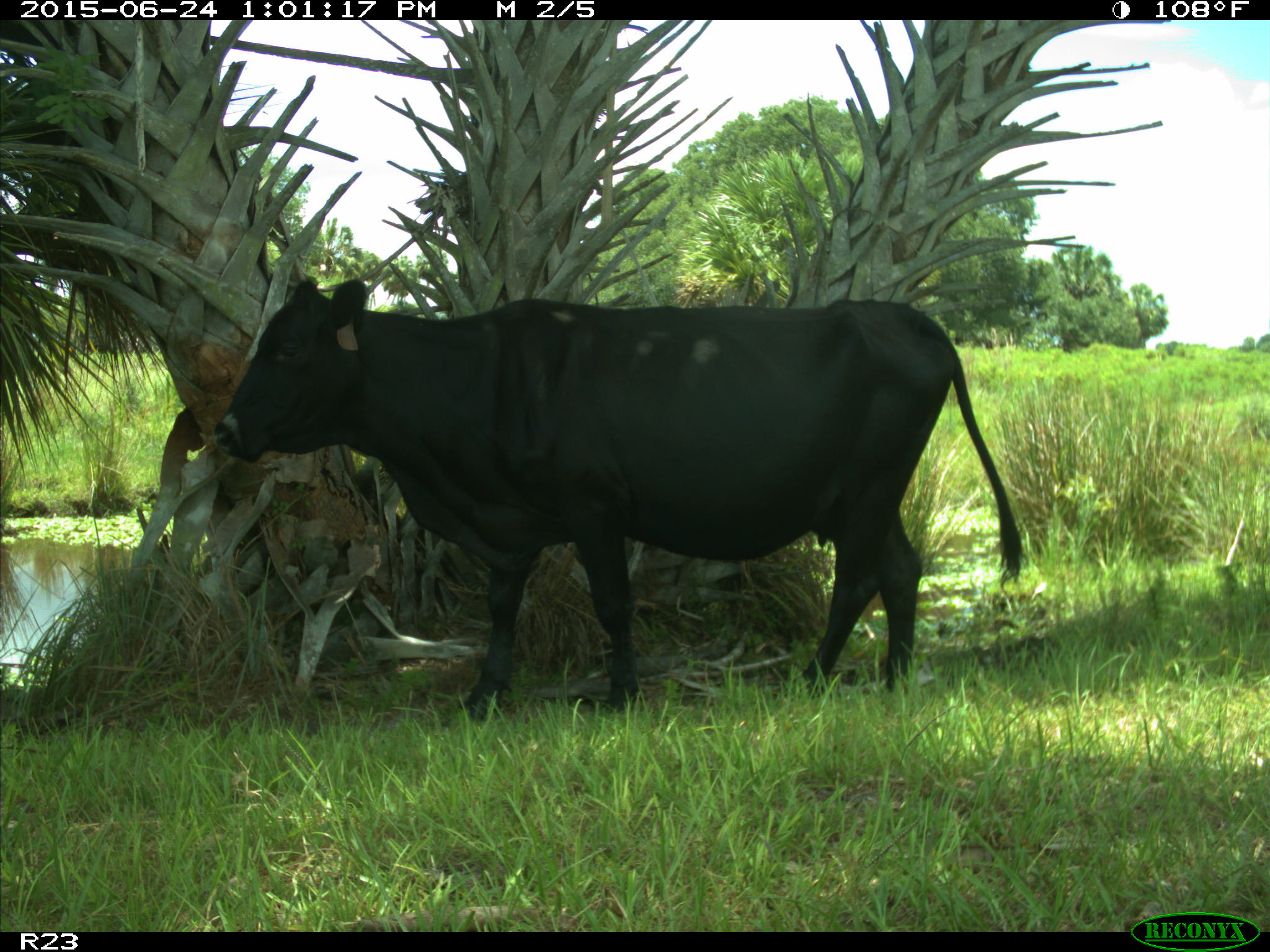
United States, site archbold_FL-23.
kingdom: Animalia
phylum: Chordata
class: Mammalia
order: Artiodactyla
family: Bovidae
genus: Bos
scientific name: Bos taurus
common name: domestic cow